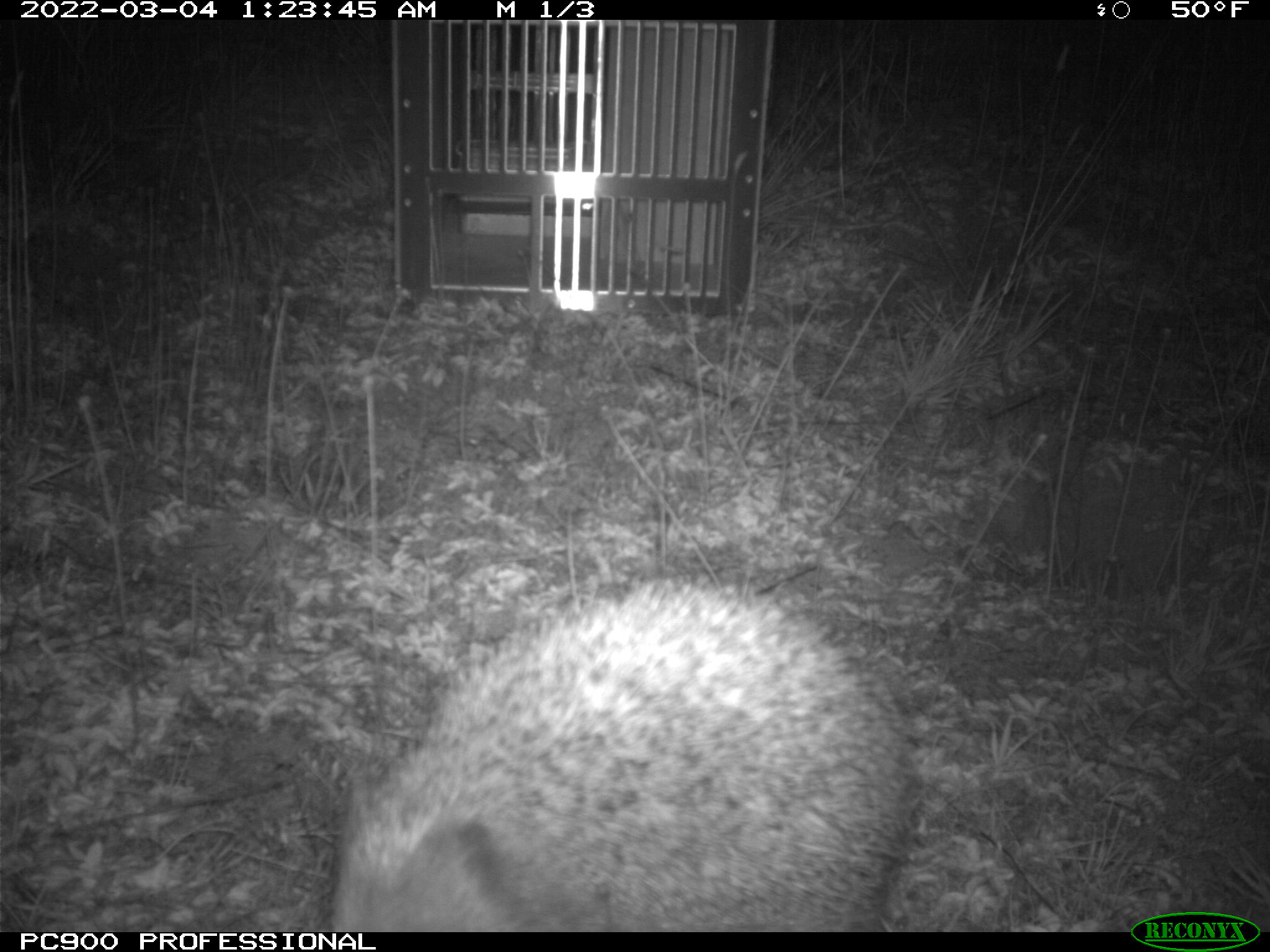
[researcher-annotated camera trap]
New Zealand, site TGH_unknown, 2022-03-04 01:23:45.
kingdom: Animalia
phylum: Chordata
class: Mammalia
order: Eulipotyphla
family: Erinaceidae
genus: Erinaceus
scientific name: Erinaceus europaeus europaeus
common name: european hedgehog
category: hedgehog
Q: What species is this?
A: Hedgehog (european hedgehog) (Erinaceus europaeus europaeus).